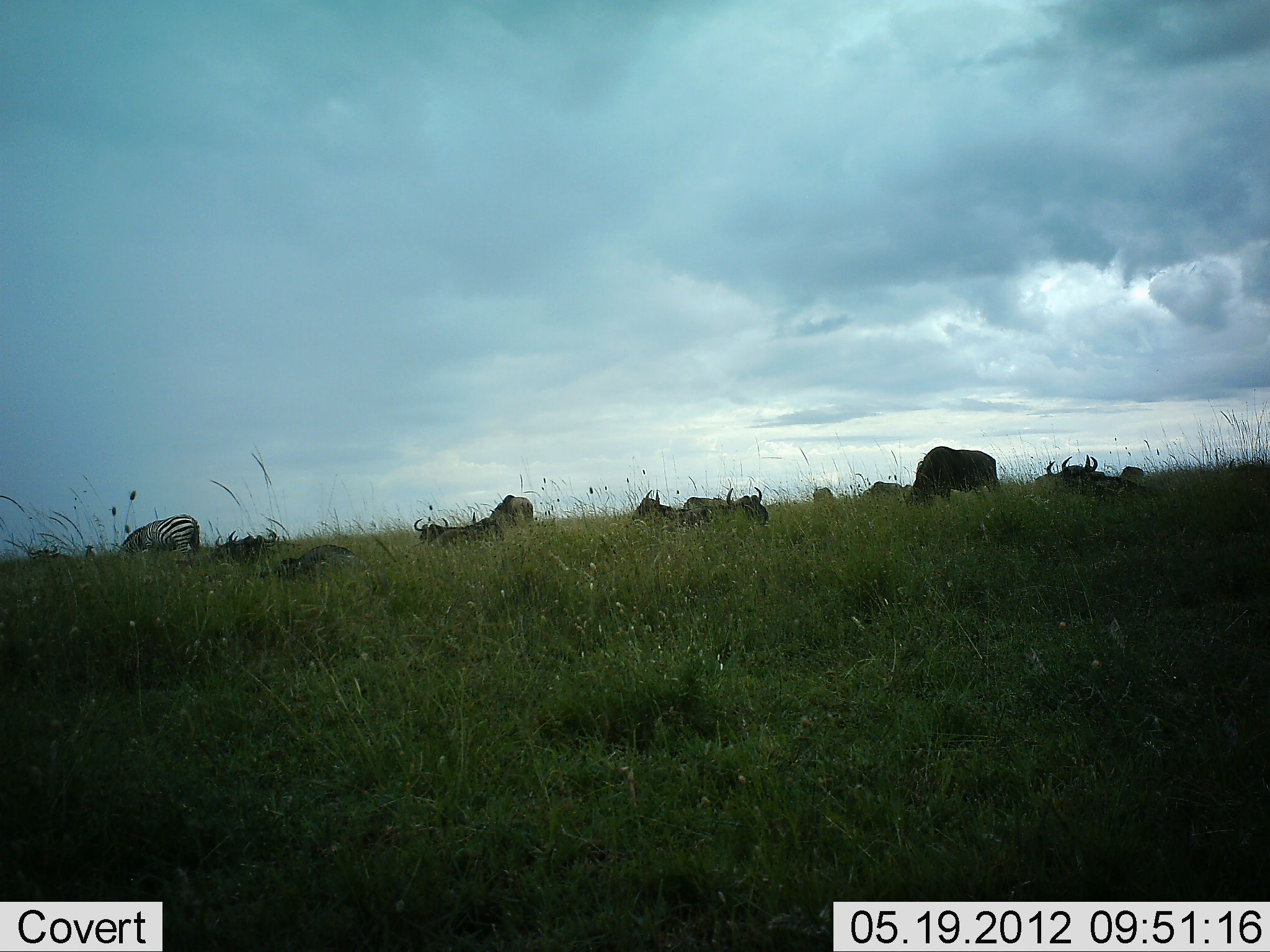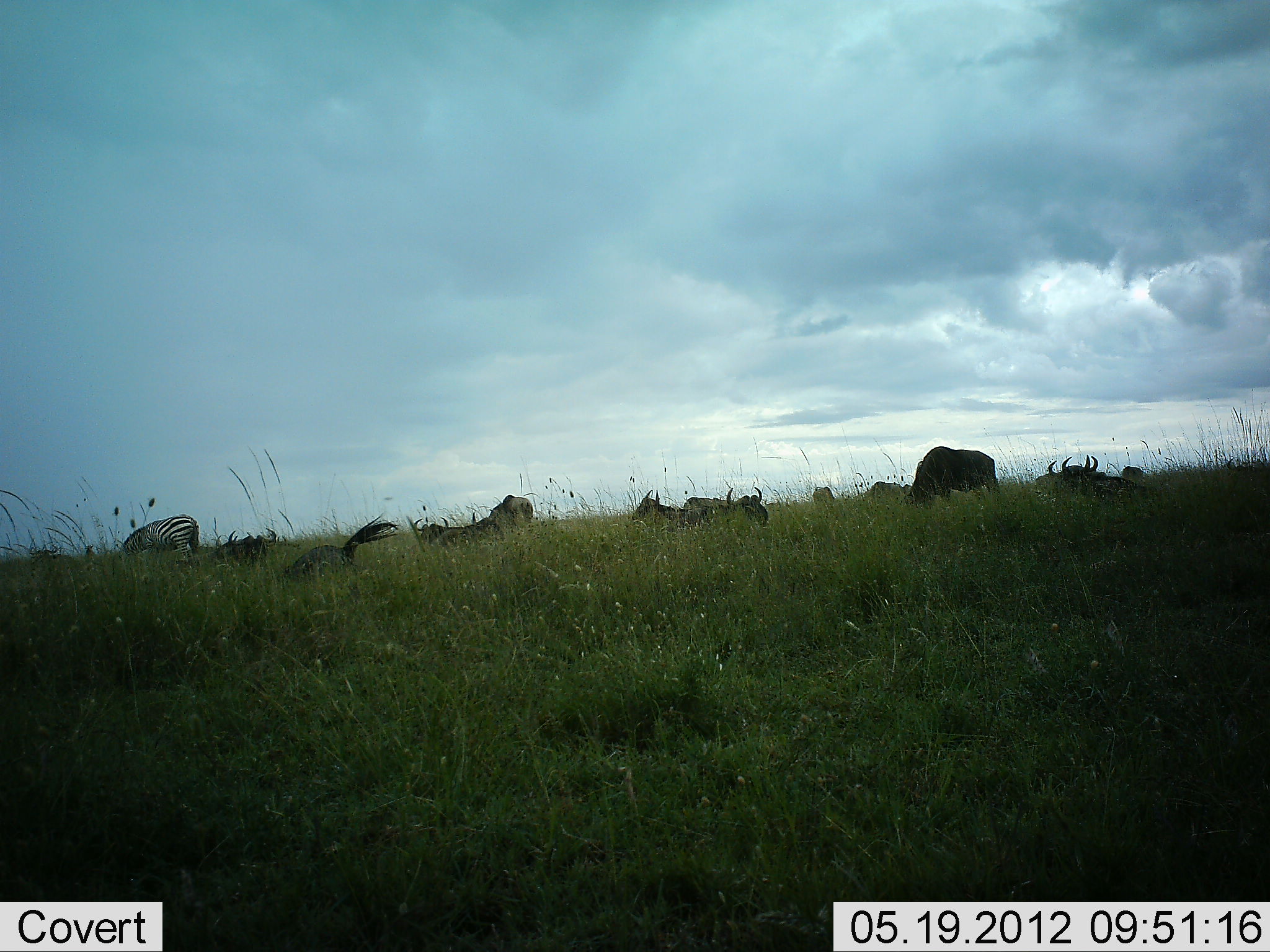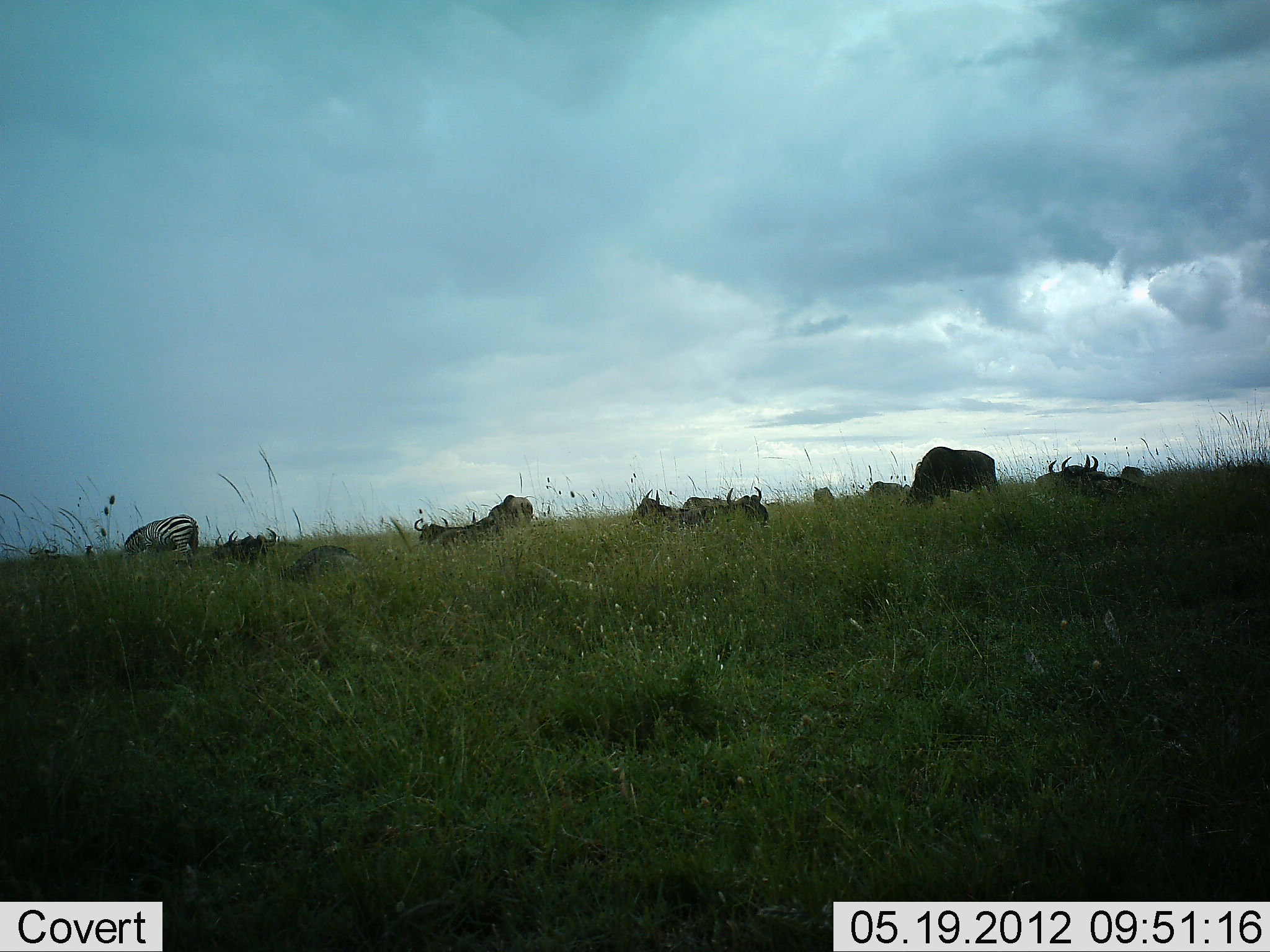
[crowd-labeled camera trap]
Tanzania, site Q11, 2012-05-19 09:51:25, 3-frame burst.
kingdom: Animalia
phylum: Chordata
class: Mammalia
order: Artiodactyla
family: Bovidae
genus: Connochaetes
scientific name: Connochaetes taurinus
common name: blue wildebeest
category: wildebeest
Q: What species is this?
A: Wildebeest (blue wildebeest) (Connochaetes taurinus).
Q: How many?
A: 8.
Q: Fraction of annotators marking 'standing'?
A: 40%.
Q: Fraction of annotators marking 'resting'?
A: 90%.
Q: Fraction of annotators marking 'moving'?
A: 0%.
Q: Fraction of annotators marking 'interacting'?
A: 0%.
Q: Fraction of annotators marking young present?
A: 0%.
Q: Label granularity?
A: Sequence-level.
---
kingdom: Animalia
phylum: Chordata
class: Mammalia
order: Perissodactyla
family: Equidae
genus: Equus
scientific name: Equus quagga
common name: plains zebra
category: zebra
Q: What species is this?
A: Zebra (plains zebra) (Equus quagga).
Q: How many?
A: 1.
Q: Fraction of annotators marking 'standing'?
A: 40%.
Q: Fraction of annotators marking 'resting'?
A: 10%.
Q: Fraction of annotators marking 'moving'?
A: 0%.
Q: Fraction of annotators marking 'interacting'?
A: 10%.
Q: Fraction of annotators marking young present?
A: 0%.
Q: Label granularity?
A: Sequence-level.